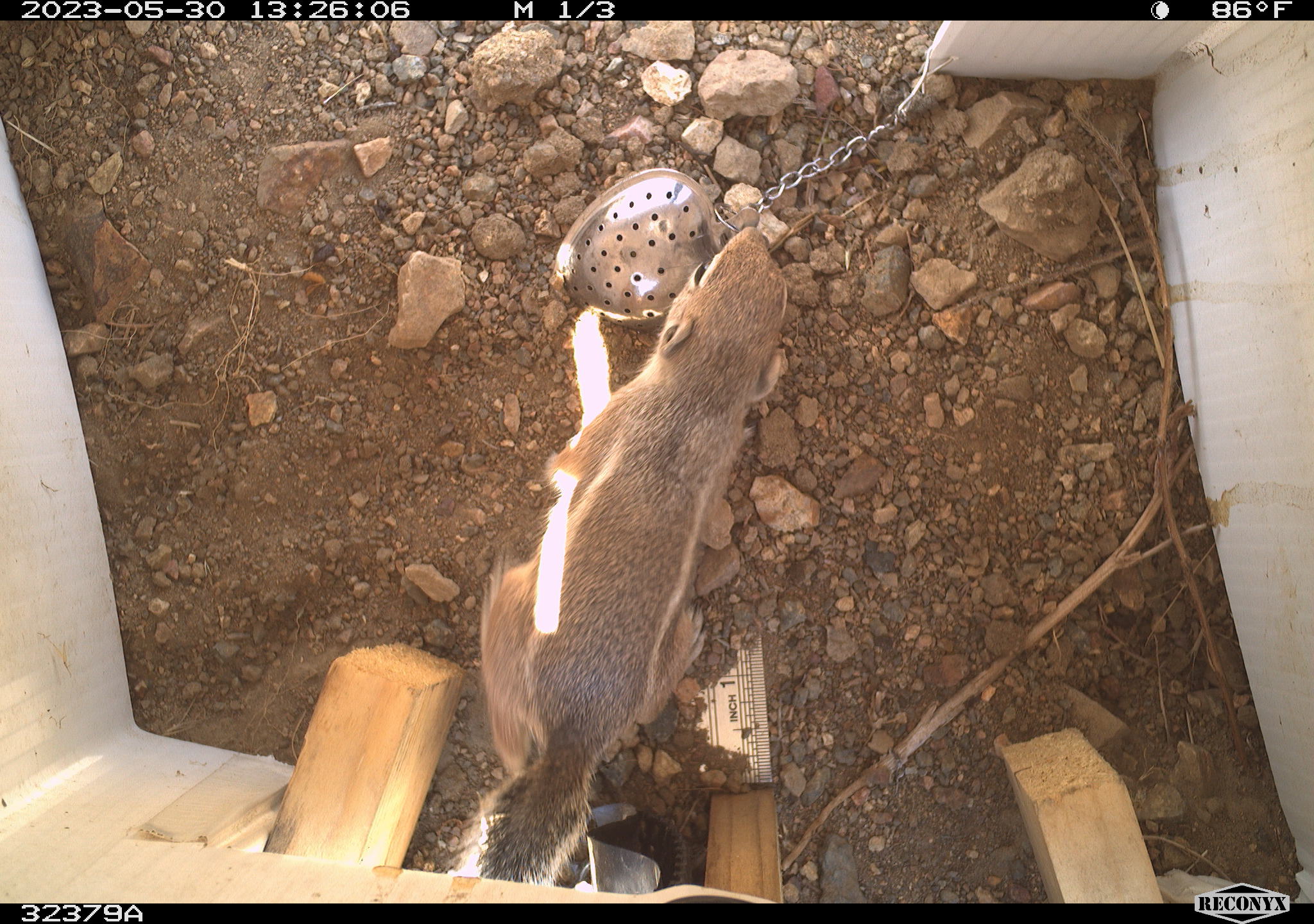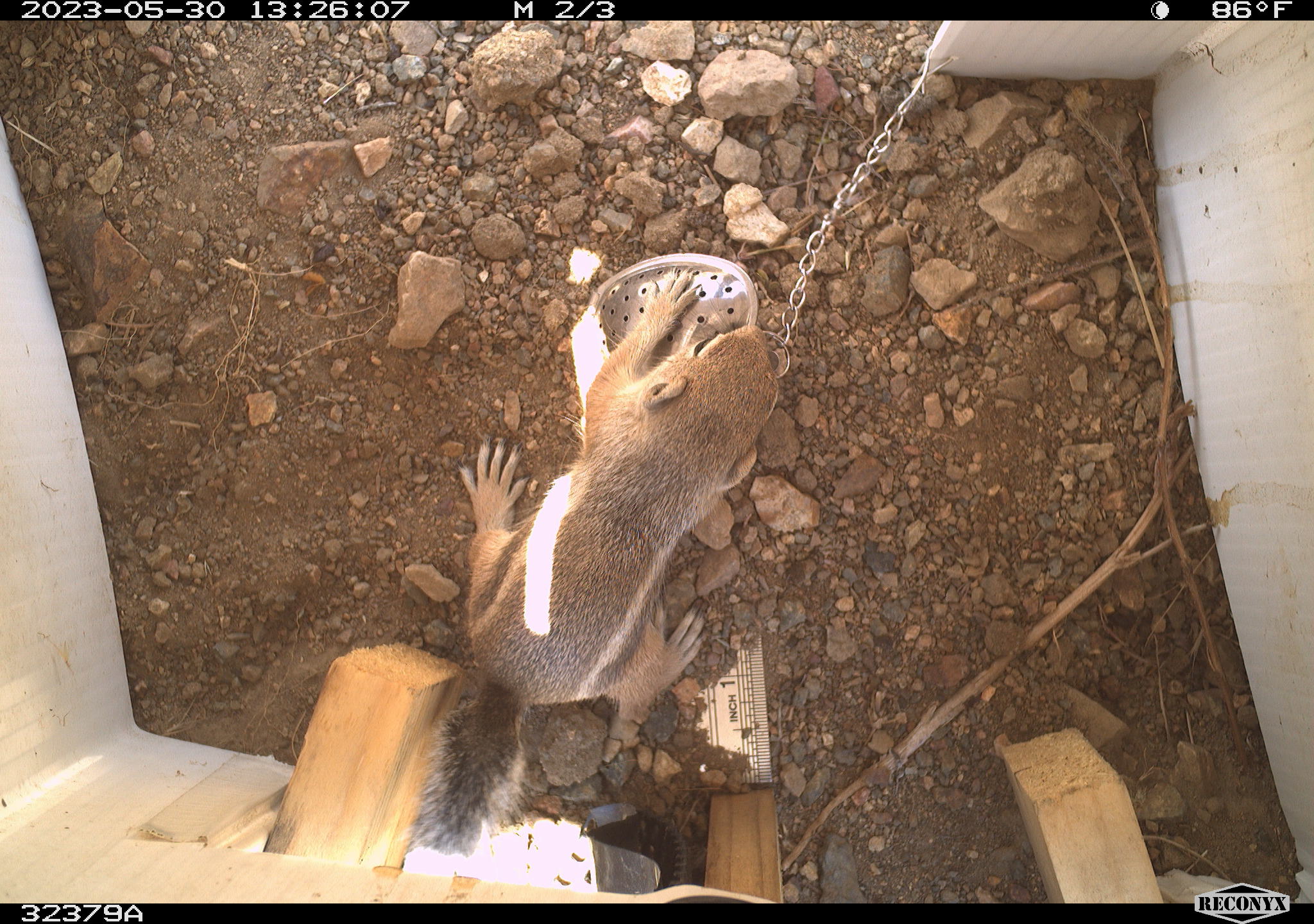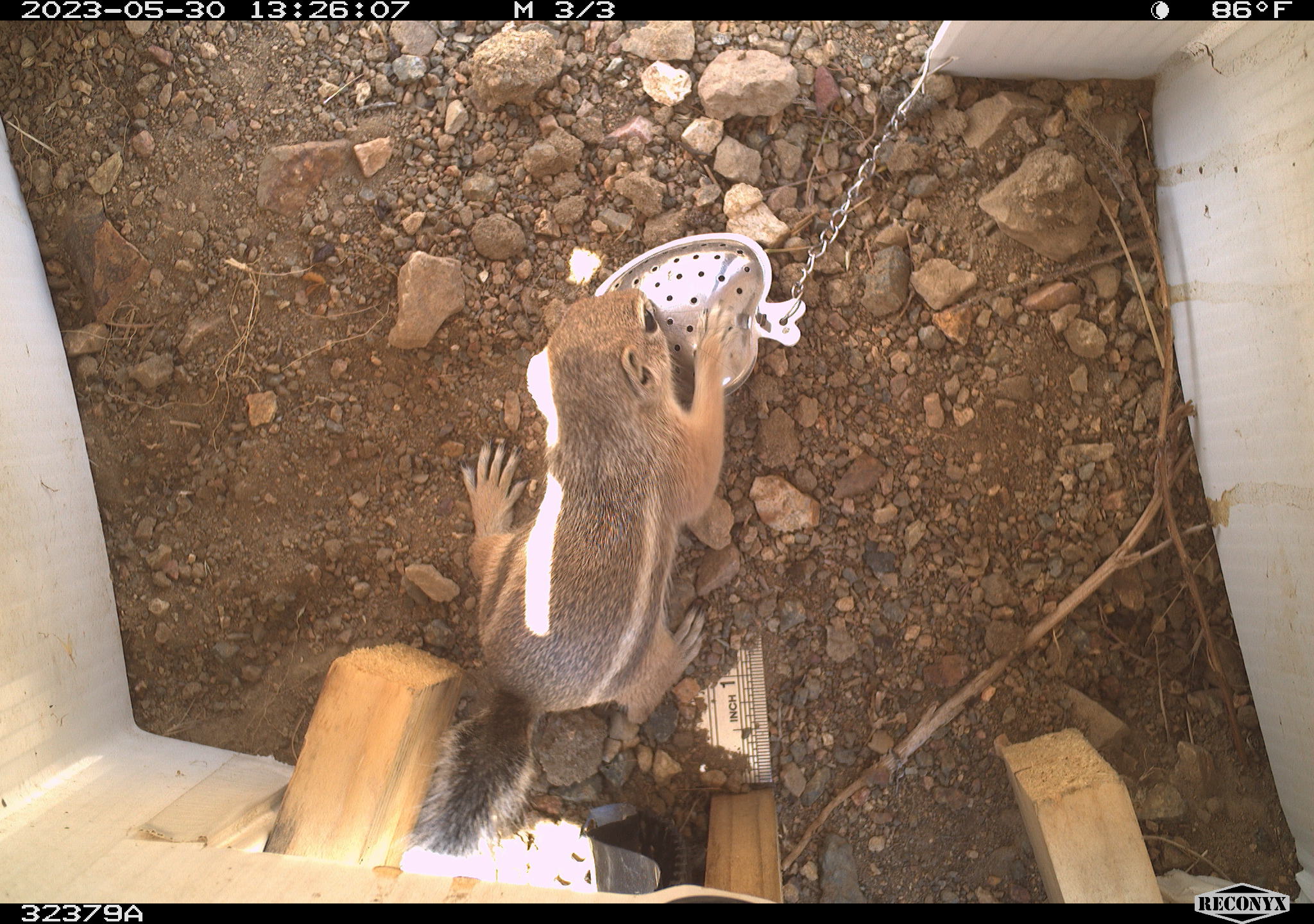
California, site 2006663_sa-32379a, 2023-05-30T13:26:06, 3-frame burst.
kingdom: Animalia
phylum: Chordata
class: Mammalia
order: Rodentia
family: Sciuridae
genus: Ammospermophilus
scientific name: Ammospermophilus leucurus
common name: white-tailed antelope squirrel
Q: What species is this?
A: White-tailed antelope squirrel (Ammospermophilus leucurus).